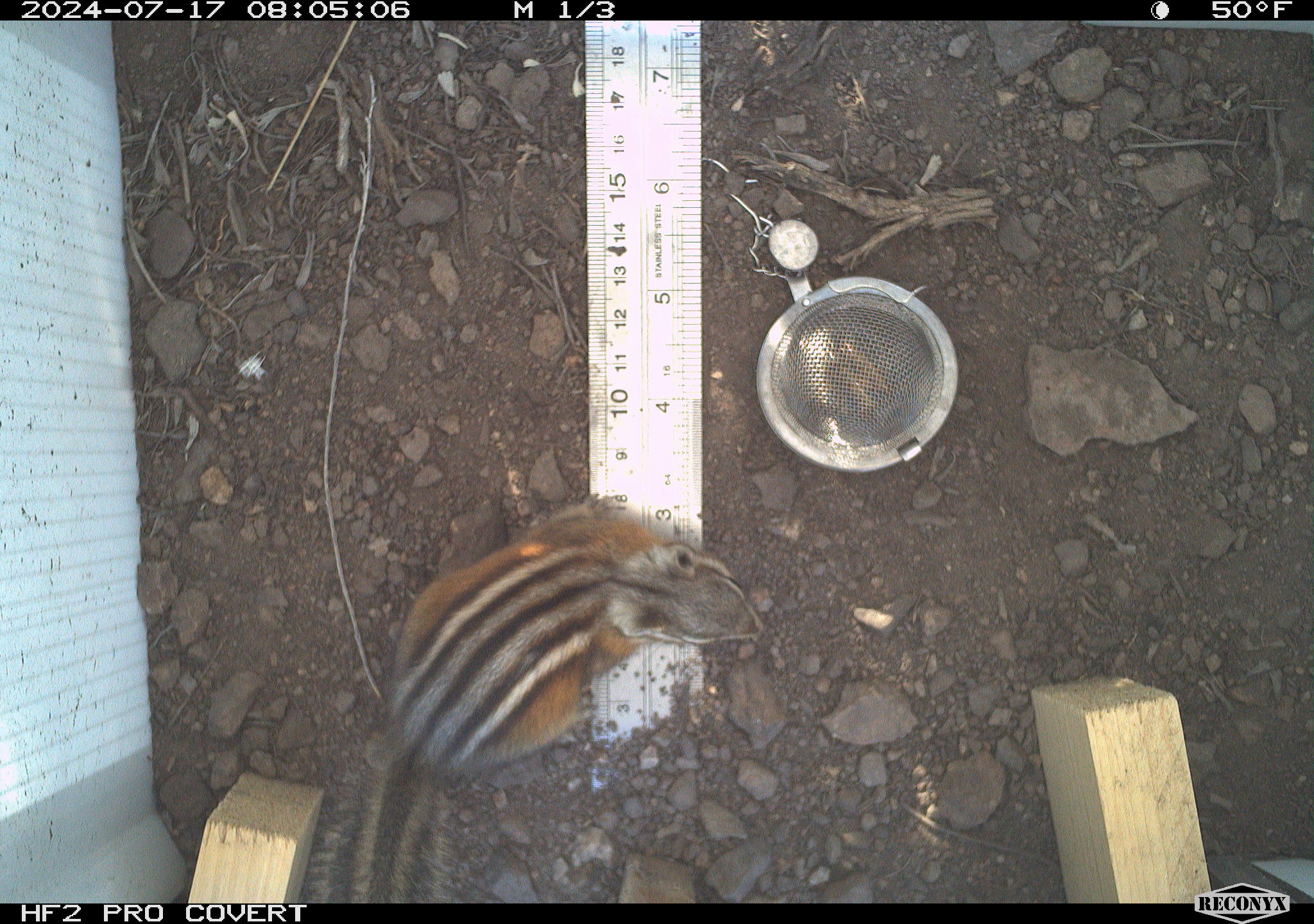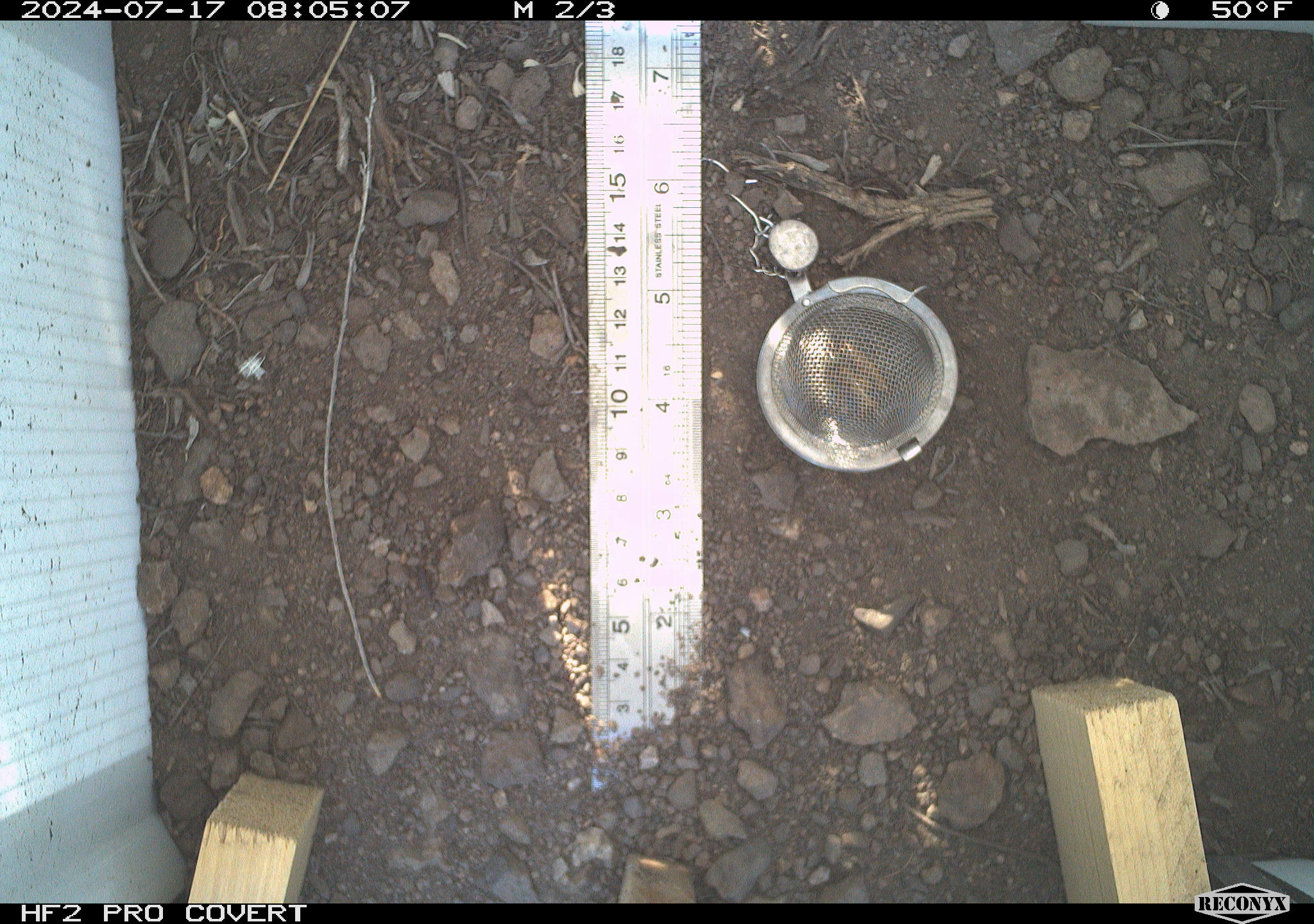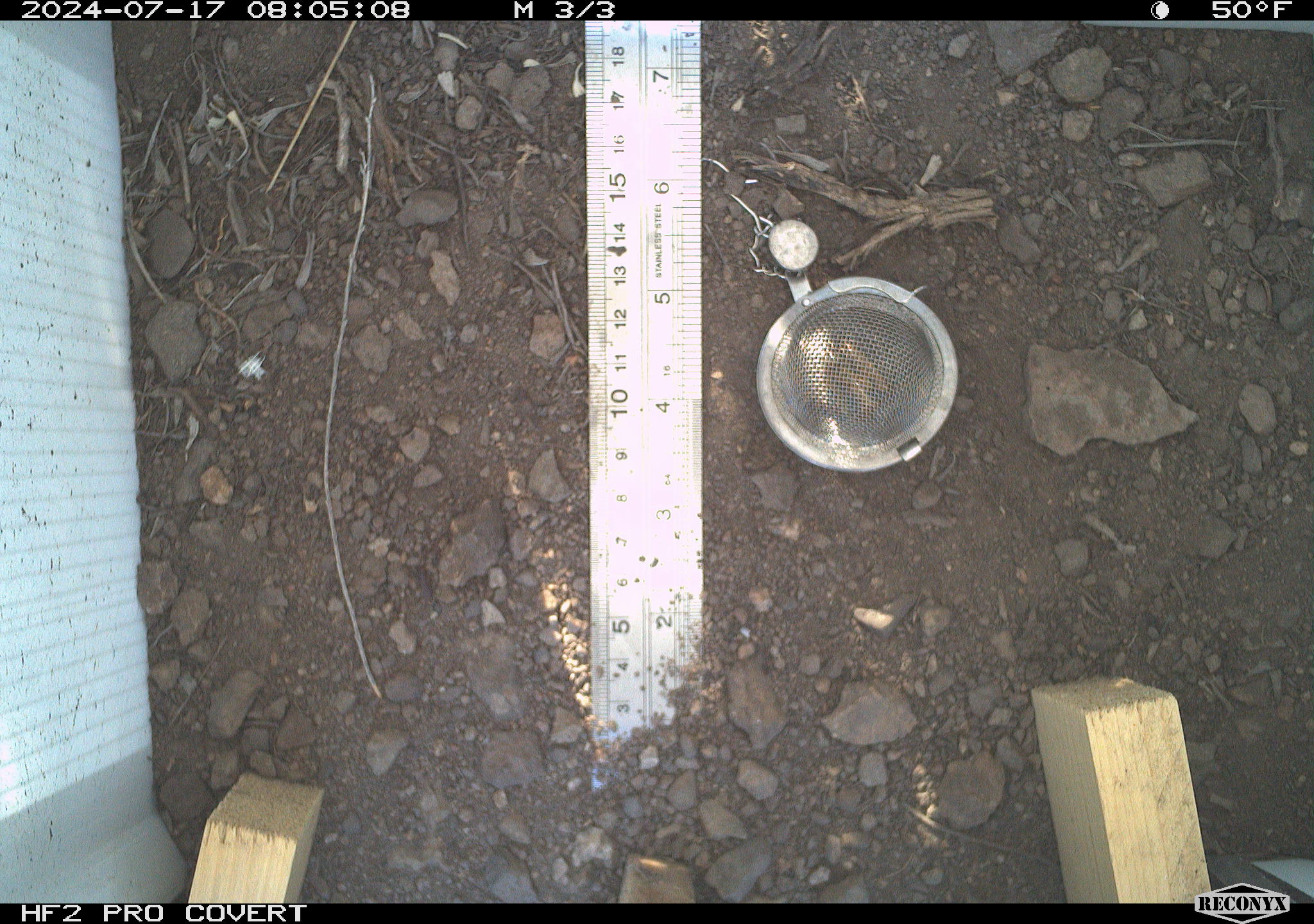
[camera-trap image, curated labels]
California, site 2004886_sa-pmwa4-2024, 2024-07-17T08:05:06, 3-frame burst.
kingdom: Animalia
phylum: Chordata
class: Mammalia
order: Rodentia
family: Sciuridae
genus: Neotamias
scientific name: Neotamias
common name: western chipmunks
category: neotamias species